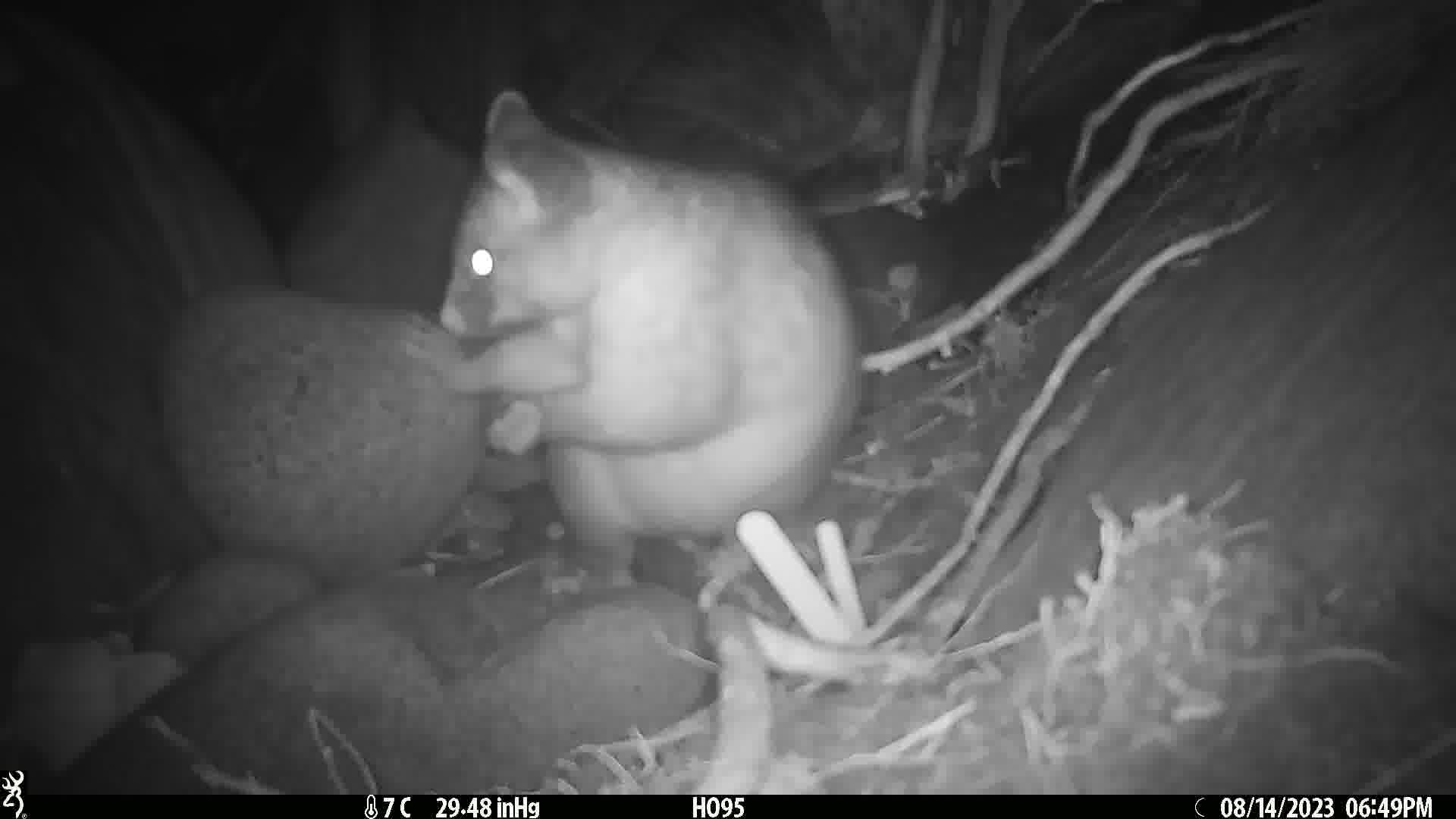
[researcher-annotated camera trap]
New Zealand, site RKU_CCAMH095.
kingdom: Animalia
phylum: Chordata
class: Mammalia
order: Diprotodontia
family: Phalangeridae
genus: Trichosurus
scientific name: Trichosurus vulpecula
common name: common brushtail possum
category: possum